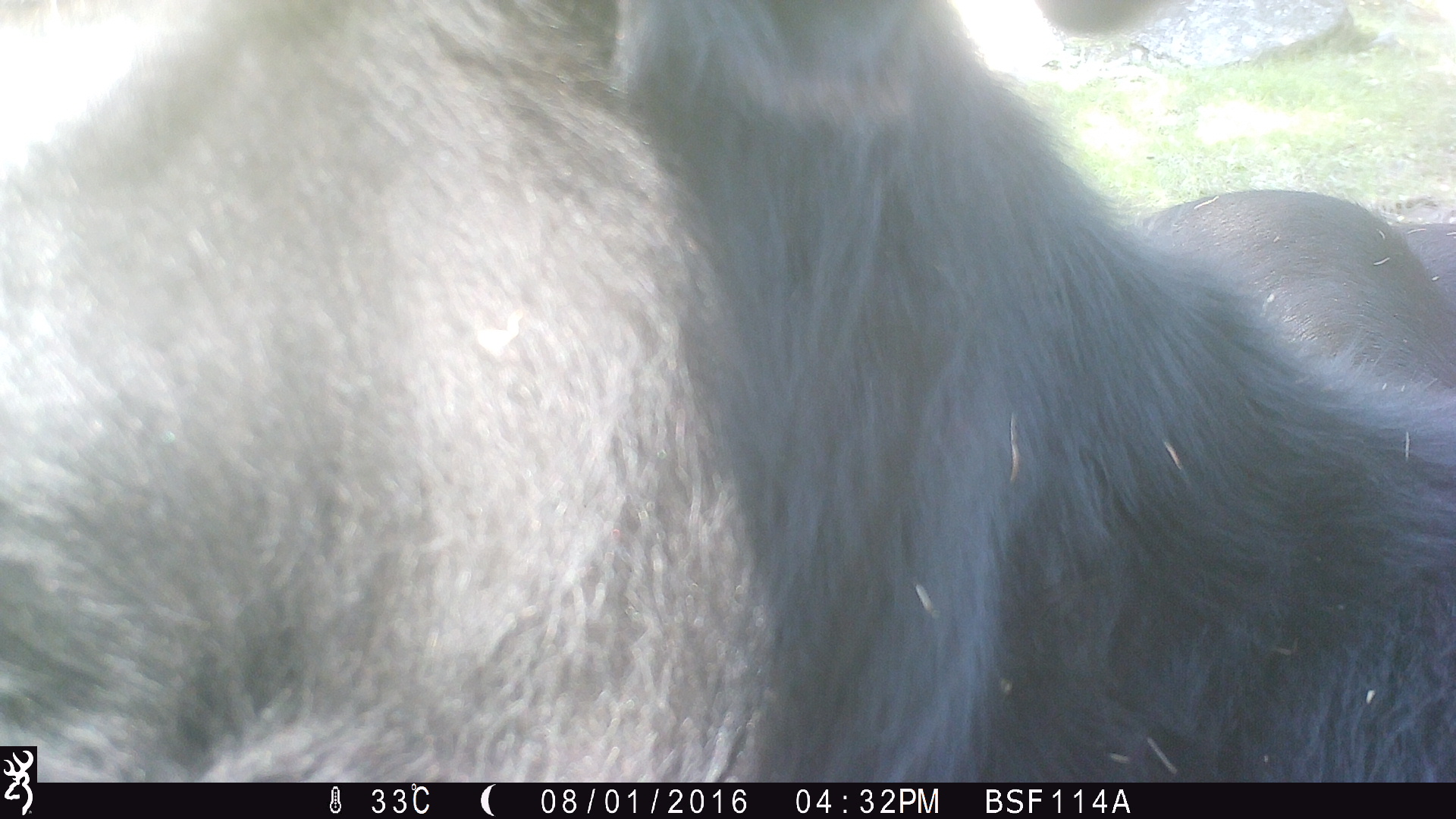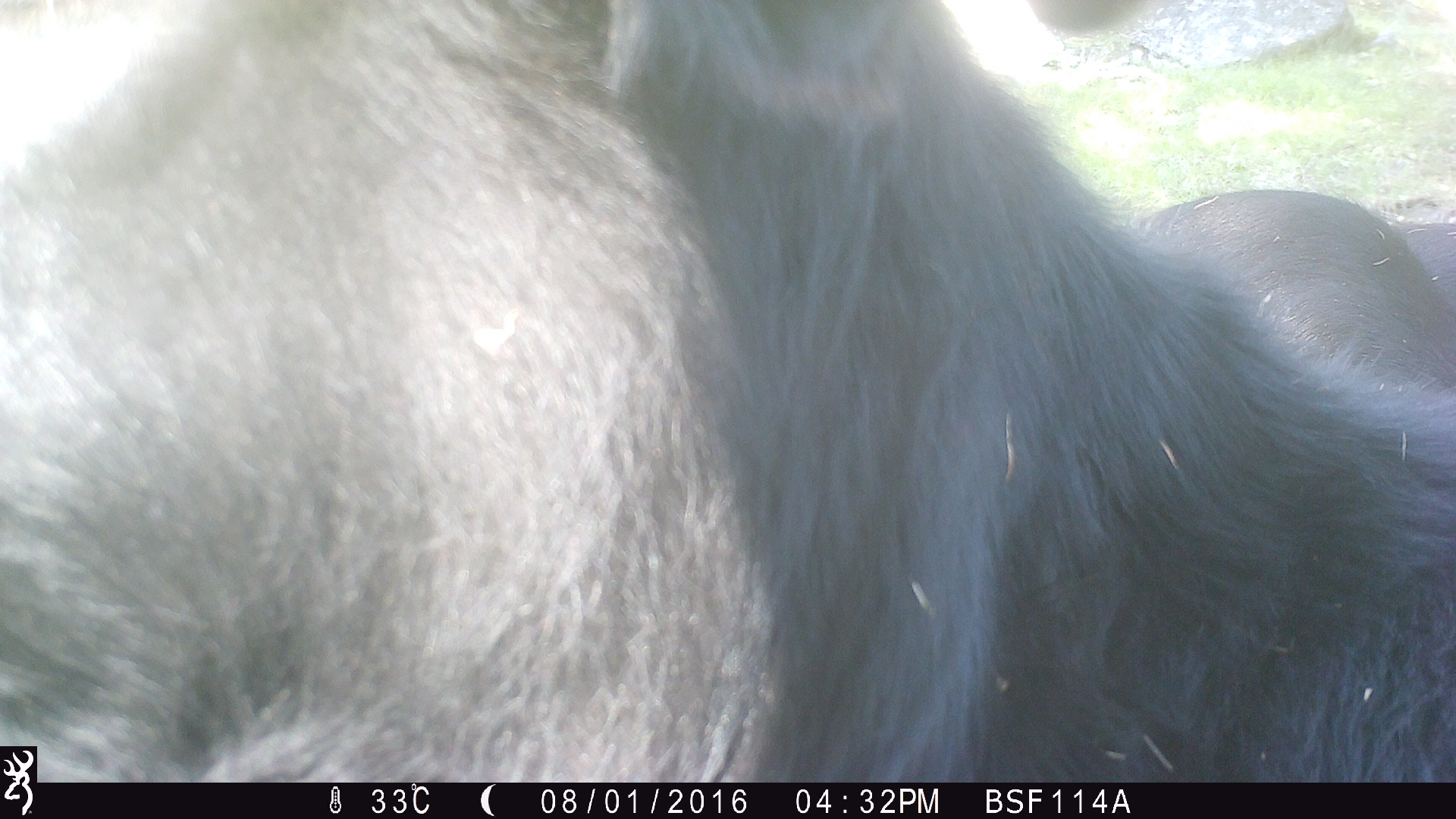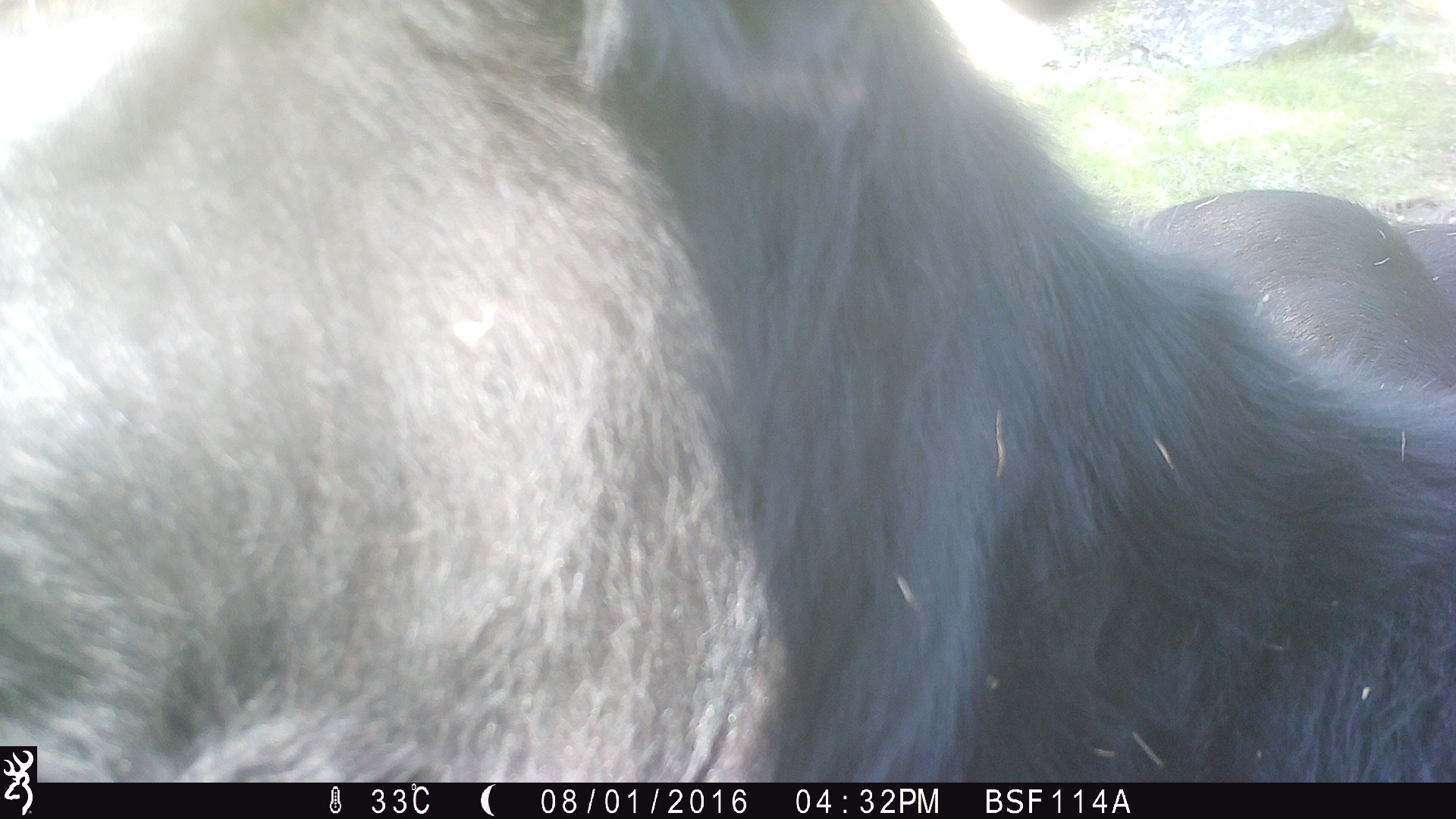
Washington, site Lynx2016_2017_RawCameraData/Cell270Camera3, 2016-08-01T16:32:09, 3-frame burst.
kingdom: Animalia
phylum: Chordata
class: Mammalia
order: Artiodactyla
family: Bovidae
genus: Bos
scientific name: Bos taurus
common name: domestic cattle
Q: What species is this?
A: Domestic cattle (Bos taurus).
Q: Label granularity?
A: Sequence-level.